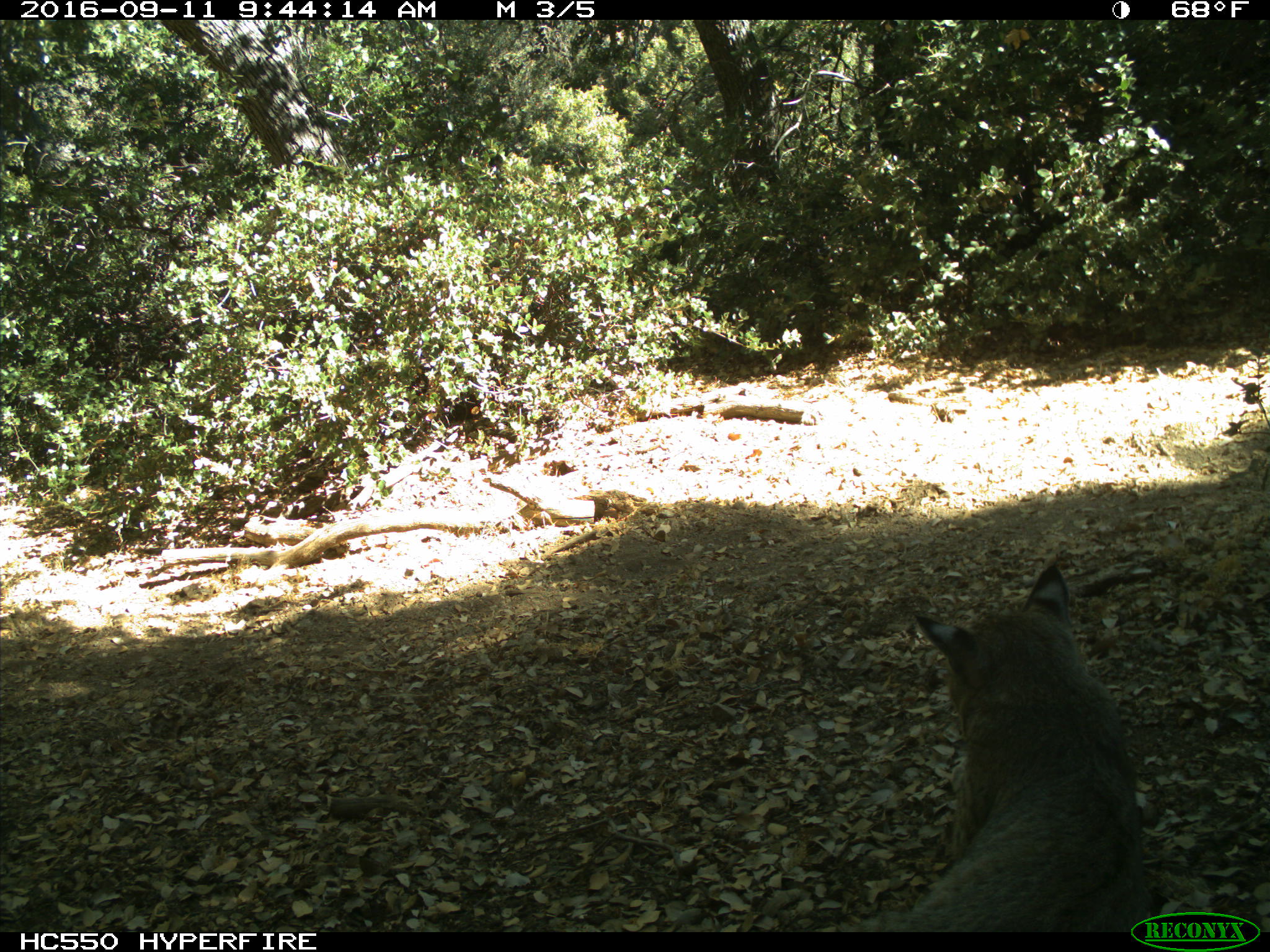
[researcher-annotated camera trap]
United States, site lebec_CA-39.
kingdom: Animalia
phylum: Chordata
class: Mammalia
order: Carnivora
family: Felidae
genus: Lynx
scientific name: Lynx rufus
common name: bobcat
Lynx rufus (bobcat).